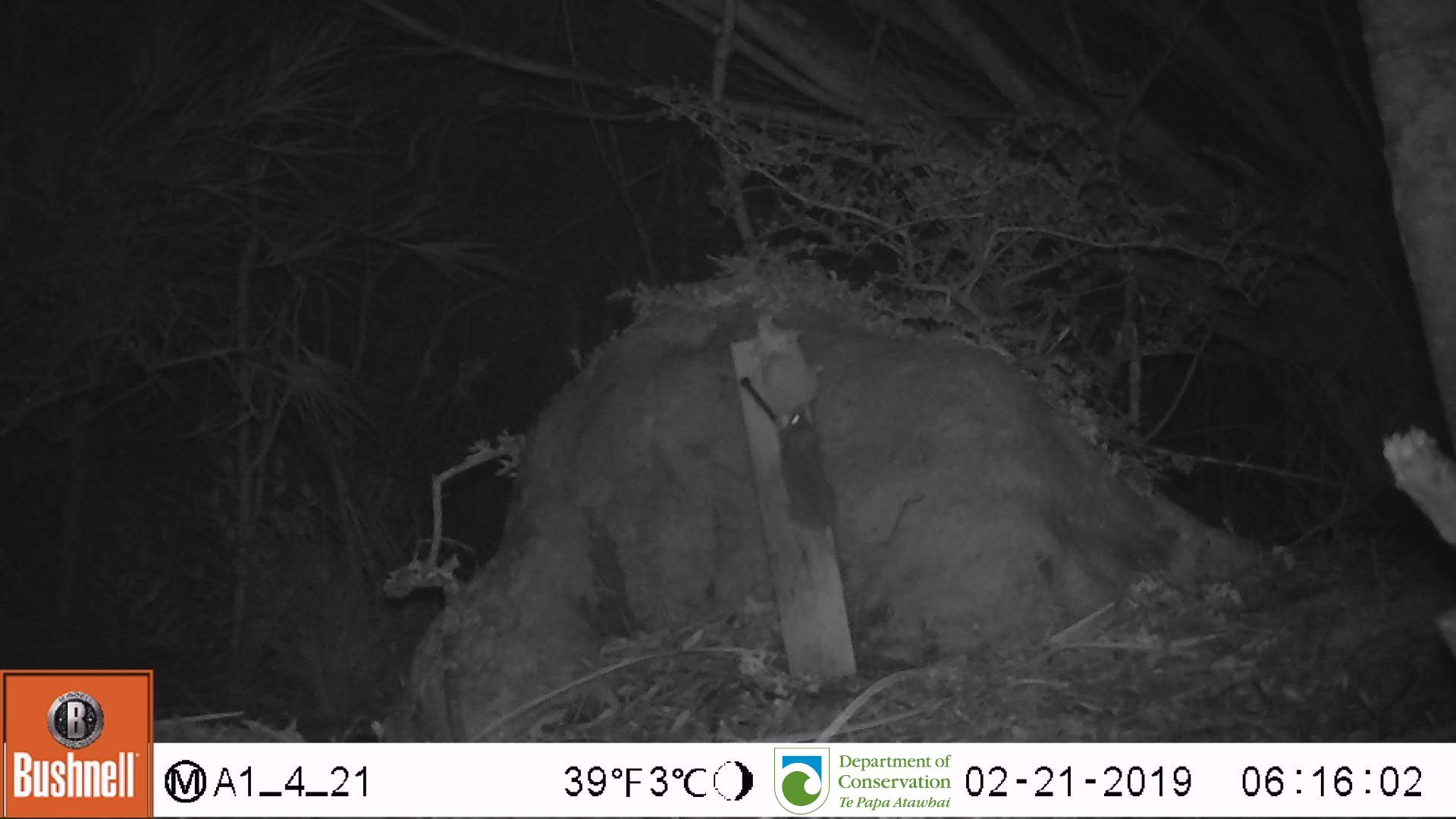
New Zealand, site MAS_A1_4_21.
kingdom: Animalia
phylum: Chordata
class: Mammalia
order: Rodentia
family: Muridae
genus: Mus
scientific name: Mus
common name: mouse